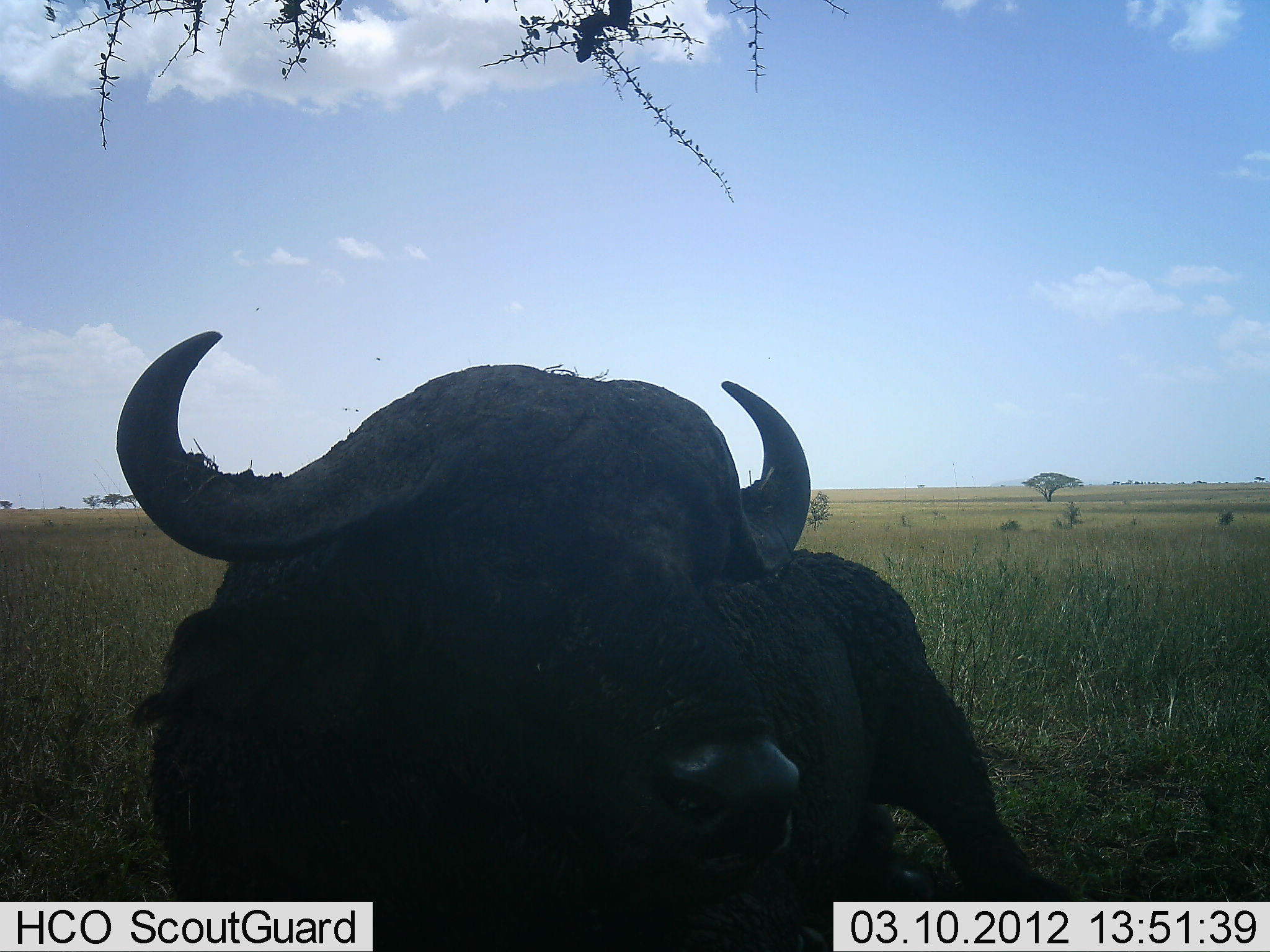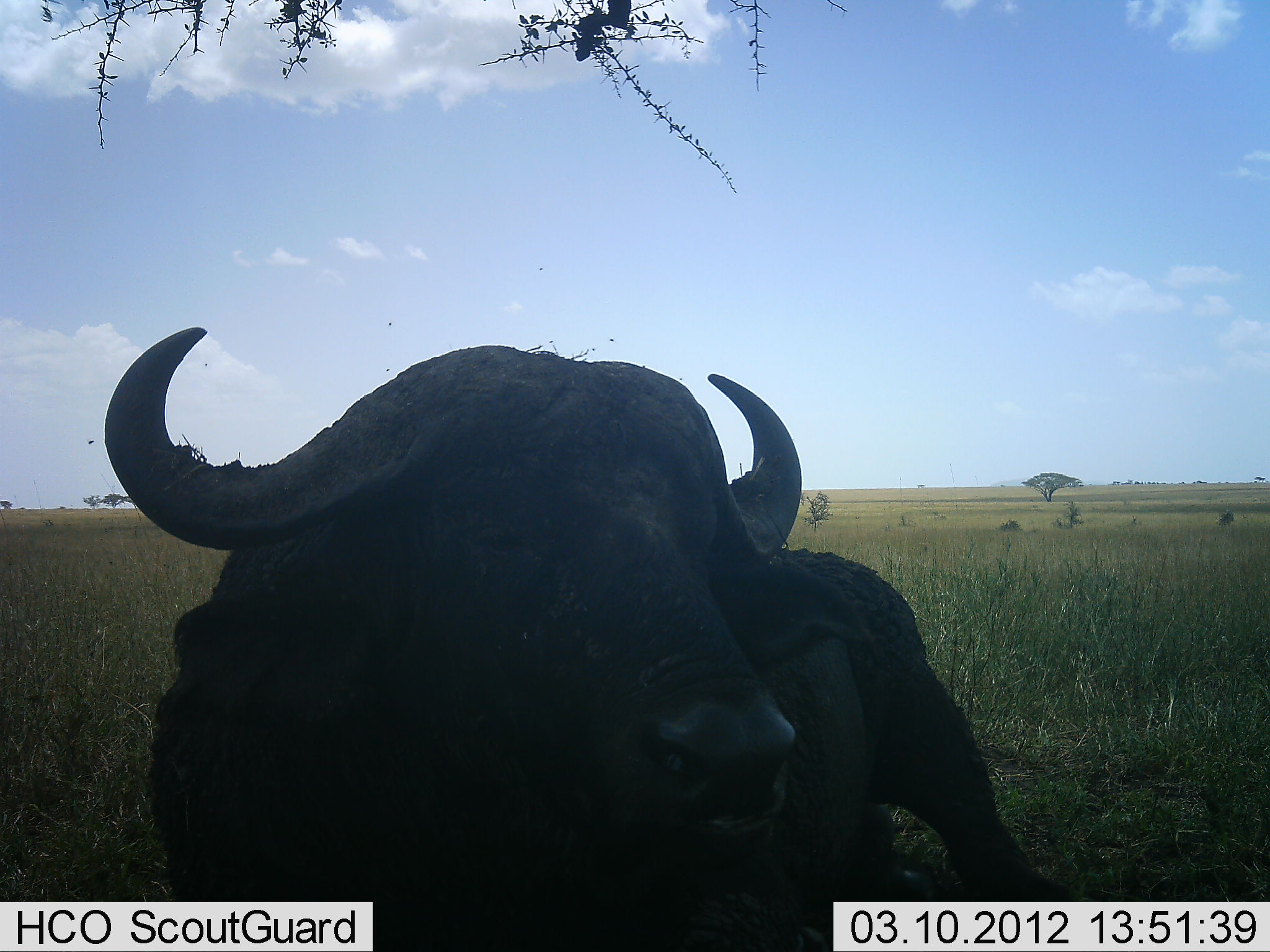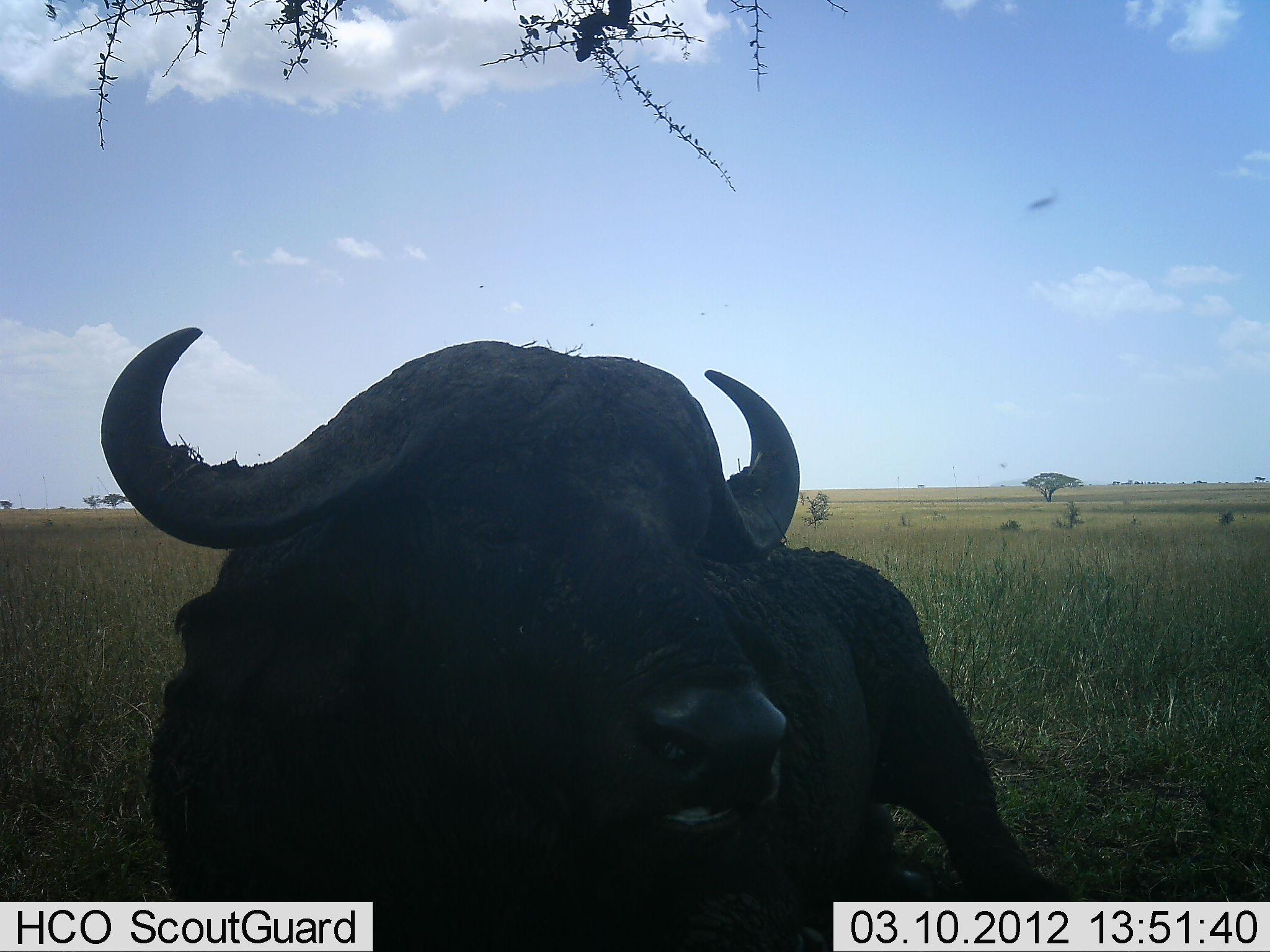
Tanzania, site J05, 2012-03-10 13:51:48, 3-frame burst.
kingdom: Animalia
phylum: Chordata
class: Mammalia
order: Artiodactyla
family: Bovidae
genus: Syncerus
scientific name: Syncerus caffer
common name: cape buffalo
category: buffalo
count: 1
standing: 22%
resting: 78%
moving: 6%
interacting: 0%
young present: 0%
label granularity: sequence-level